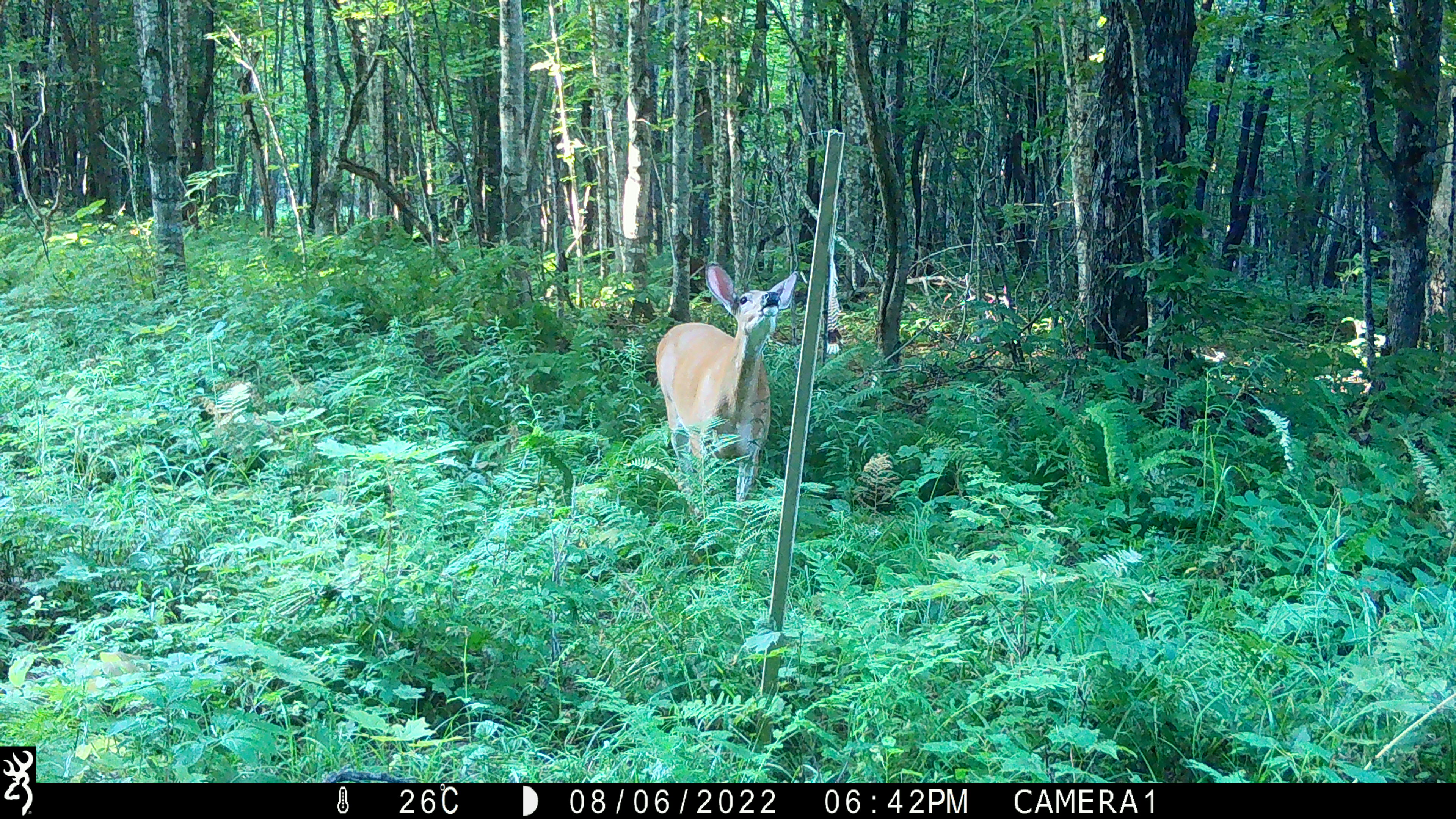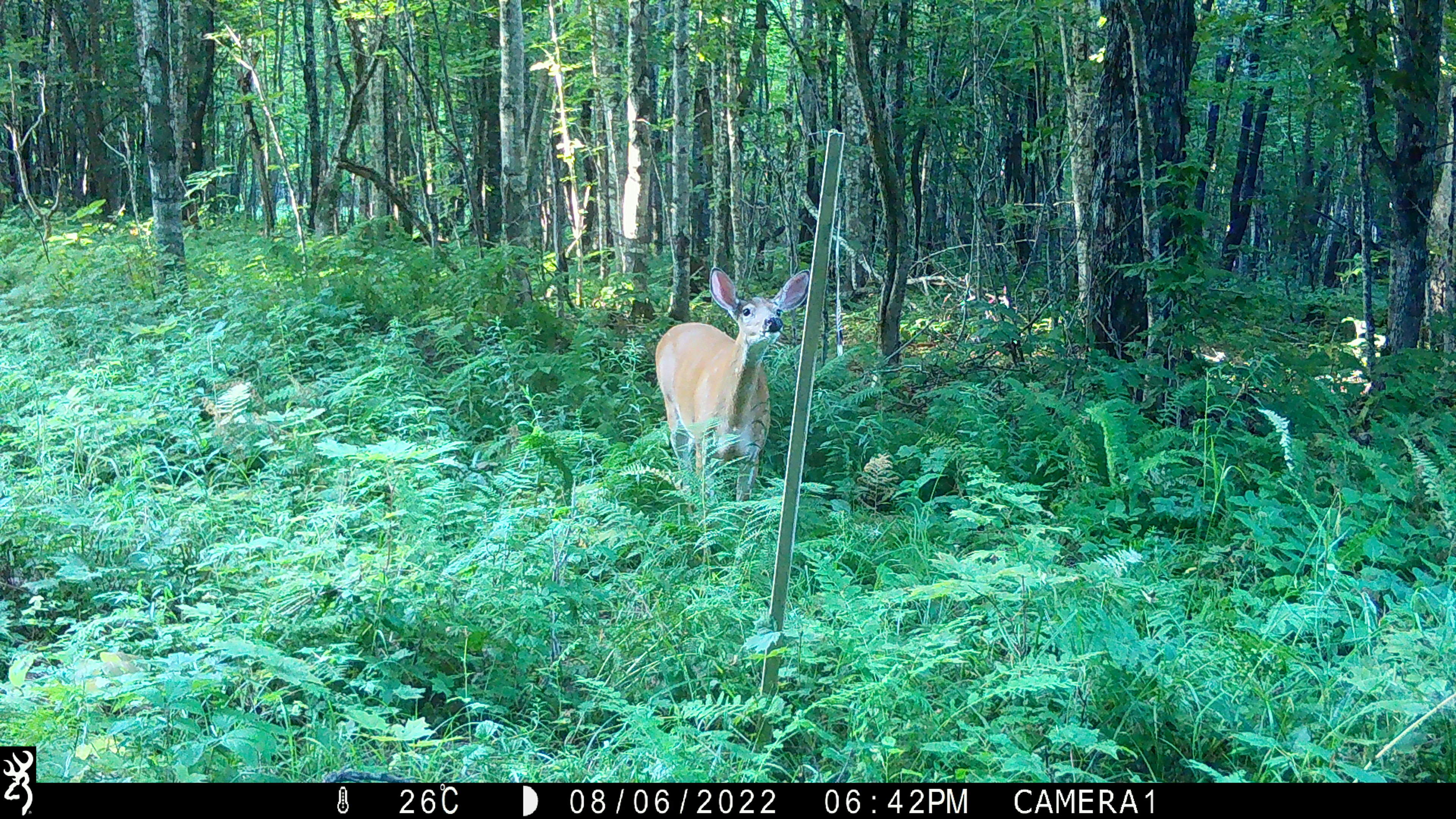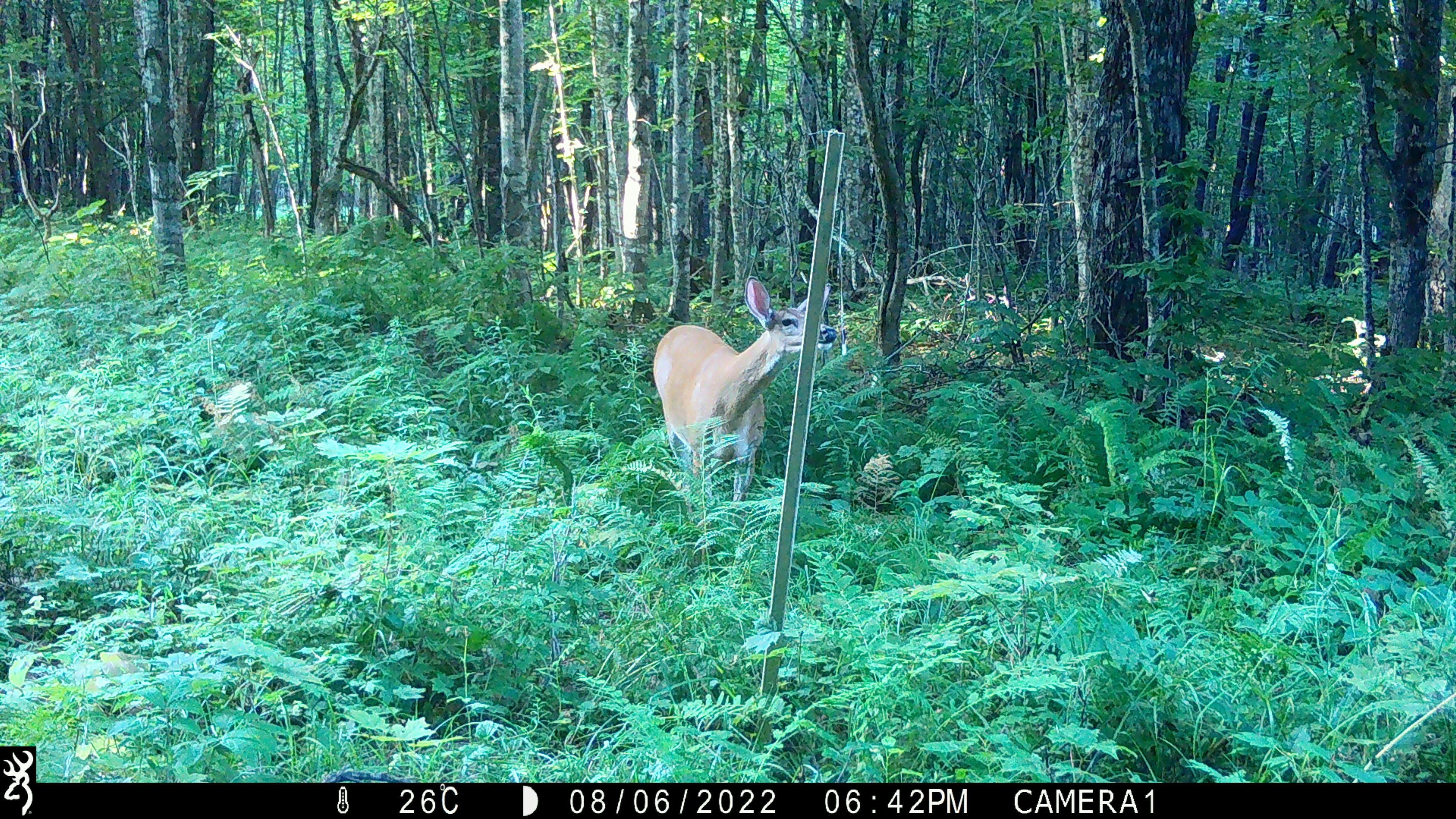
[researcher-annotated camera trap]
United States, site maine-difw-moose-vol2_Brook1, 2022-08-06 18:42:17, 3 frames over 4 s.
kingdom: Animalia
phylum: Chordata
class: Mammalia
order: Artiodactyla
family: Cervidae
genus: Odocoileus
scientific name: Odocoileus virginianus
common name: white-tailed deer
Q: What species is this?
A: White-tailed deer (Odocoileus virginianus).